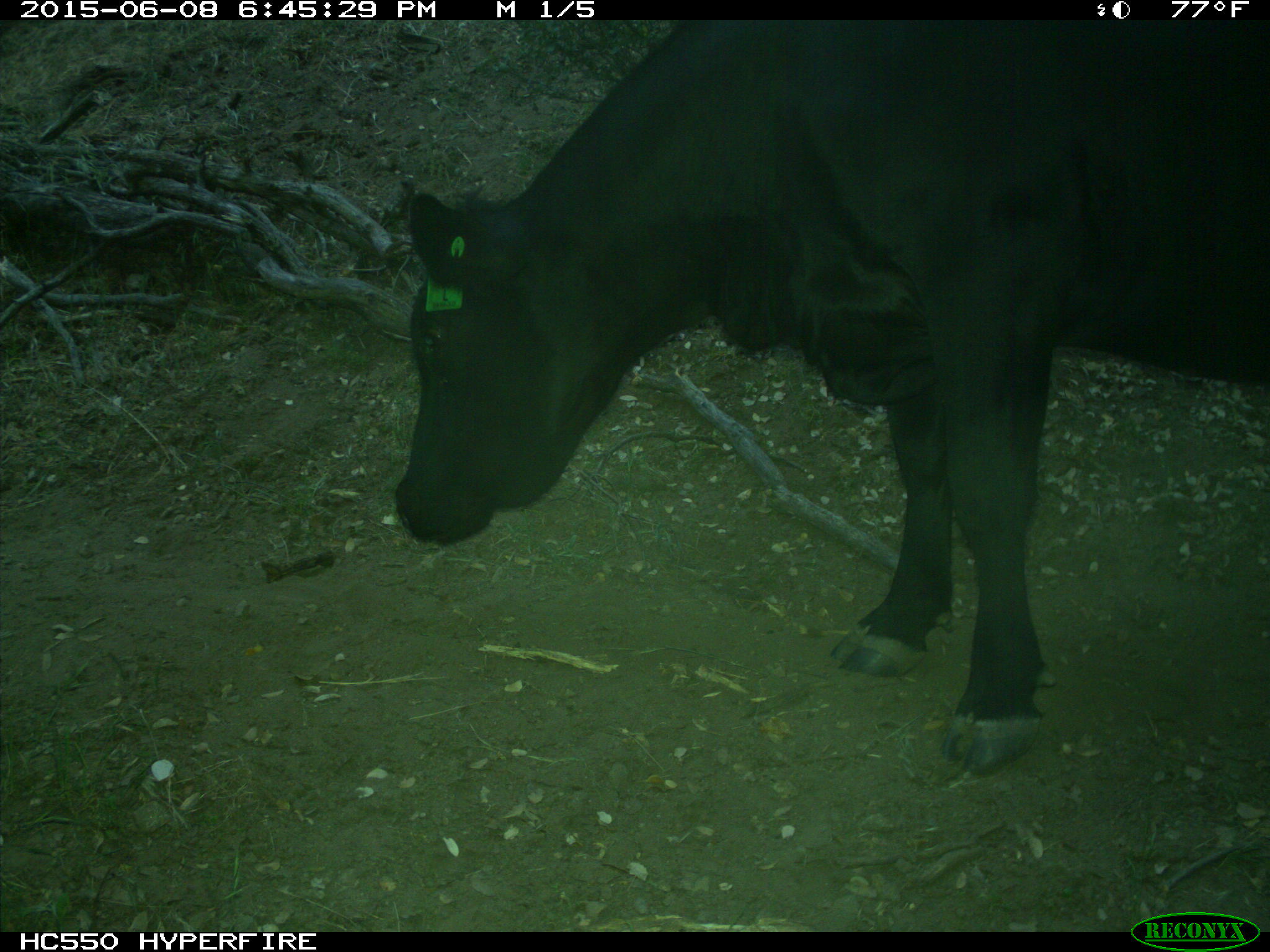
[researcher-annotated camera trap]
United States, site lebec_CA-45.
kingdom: Animalia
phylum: Chordata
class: Mammalia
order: Artiodactyla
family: Bovidae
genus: Bos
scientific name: Bos taurus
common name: domestic cow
Bos taurus (domestic cow).